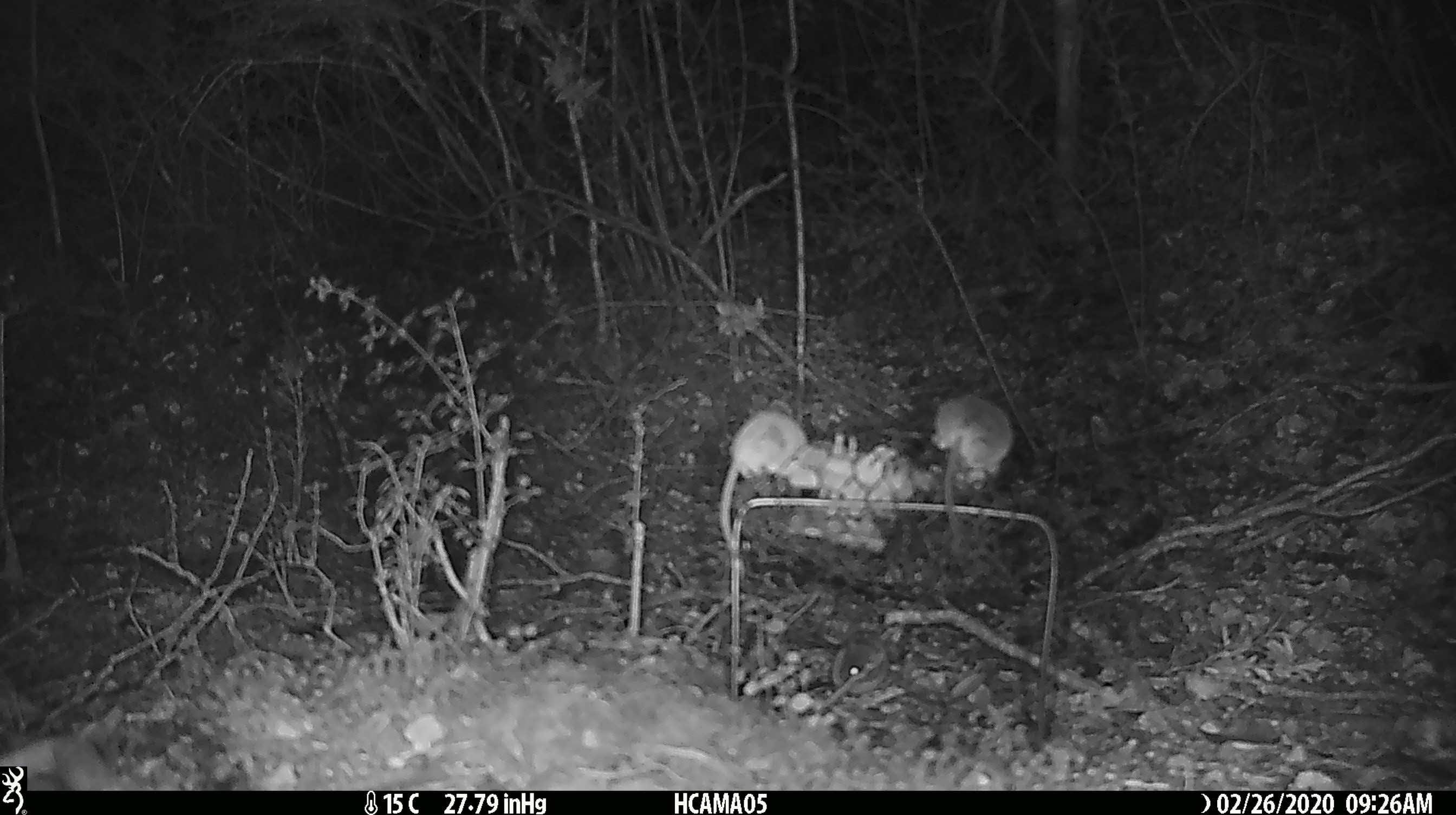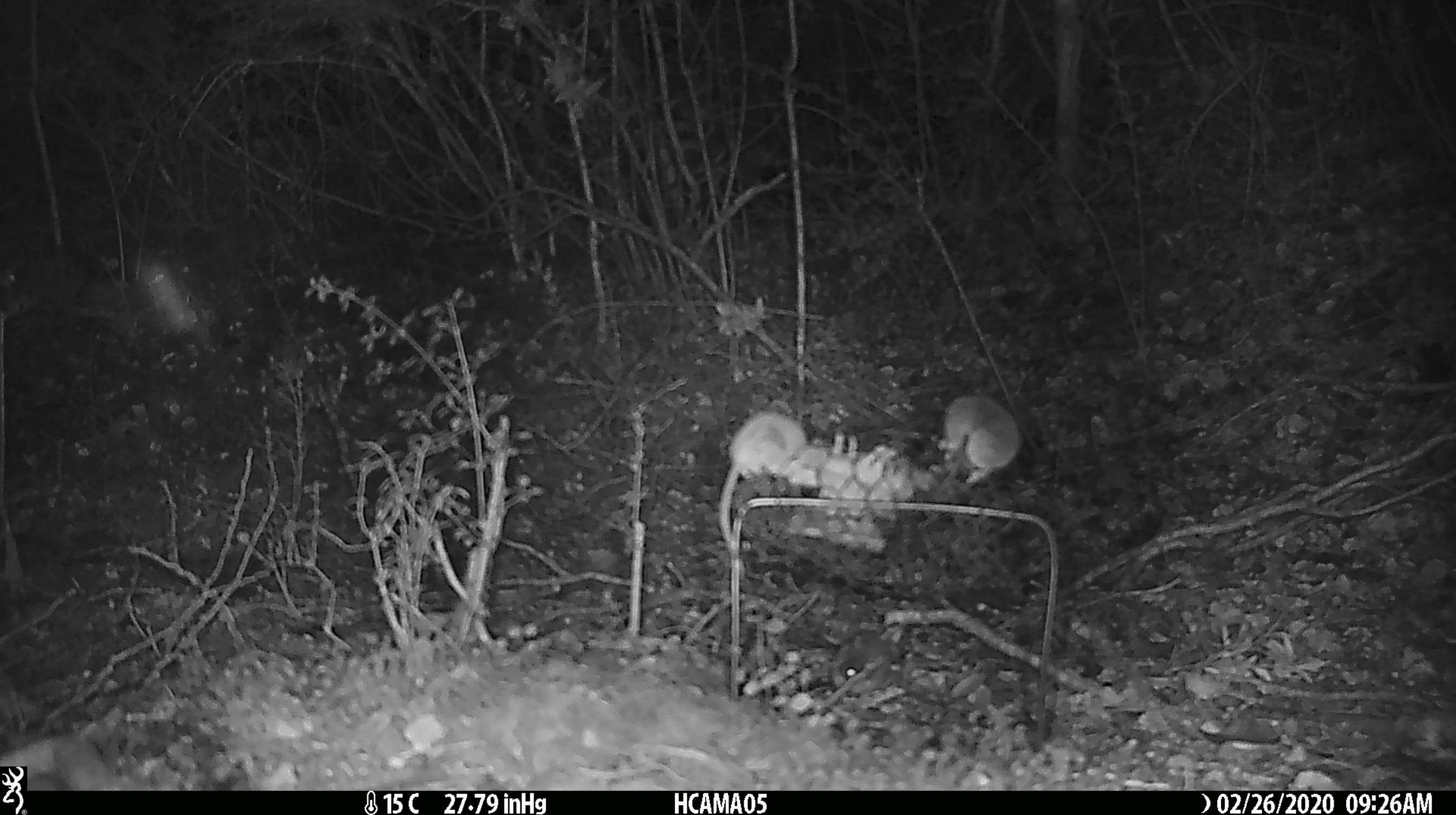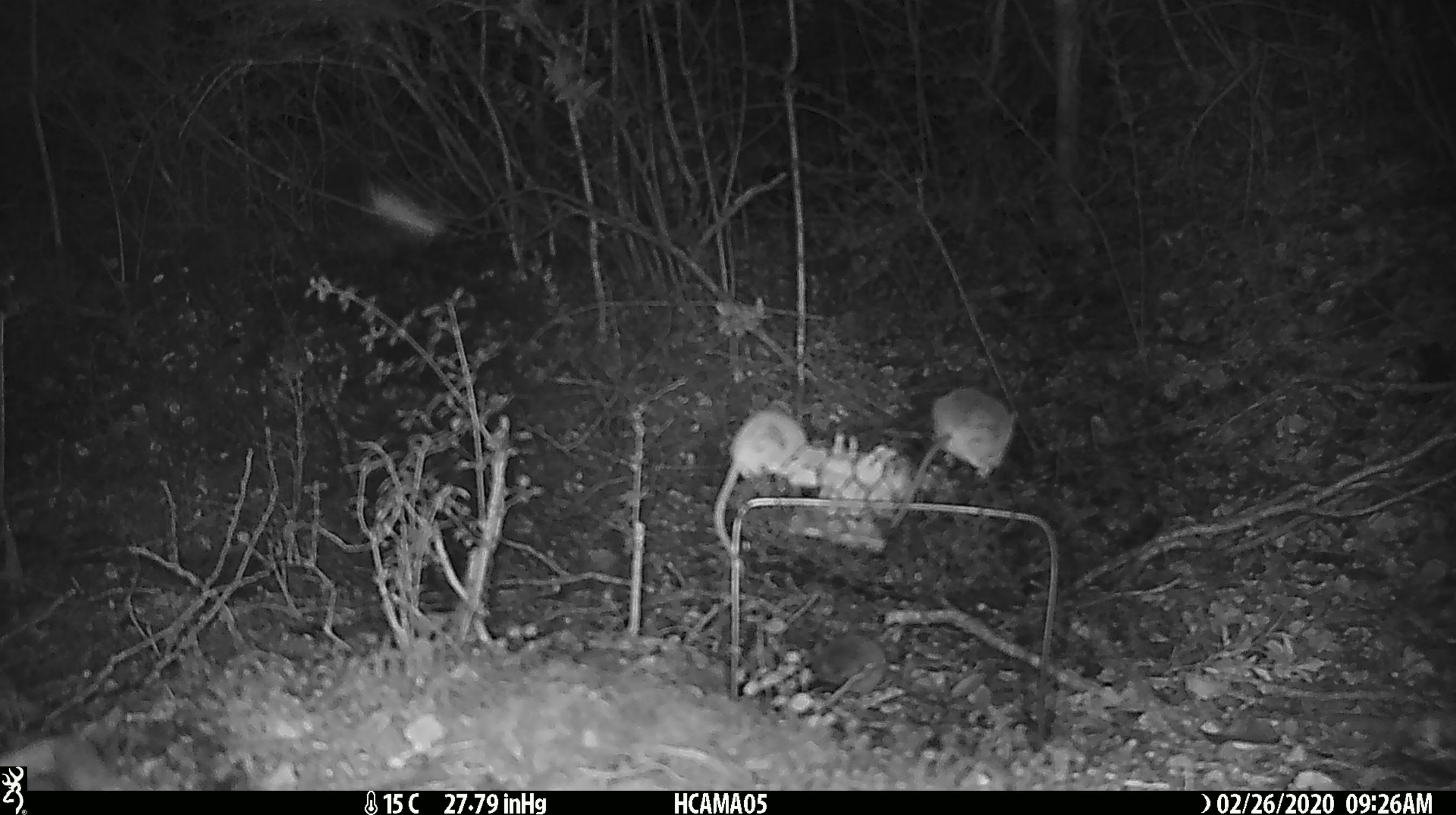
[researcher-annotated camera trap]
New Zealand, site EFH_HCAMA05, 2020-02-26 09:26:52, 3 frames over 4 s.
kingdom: Animalia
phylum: Chordata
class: Mammalia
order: Rodentia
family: Muridae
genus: Mus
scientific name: Mus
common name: mouse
Mouse (Mus).